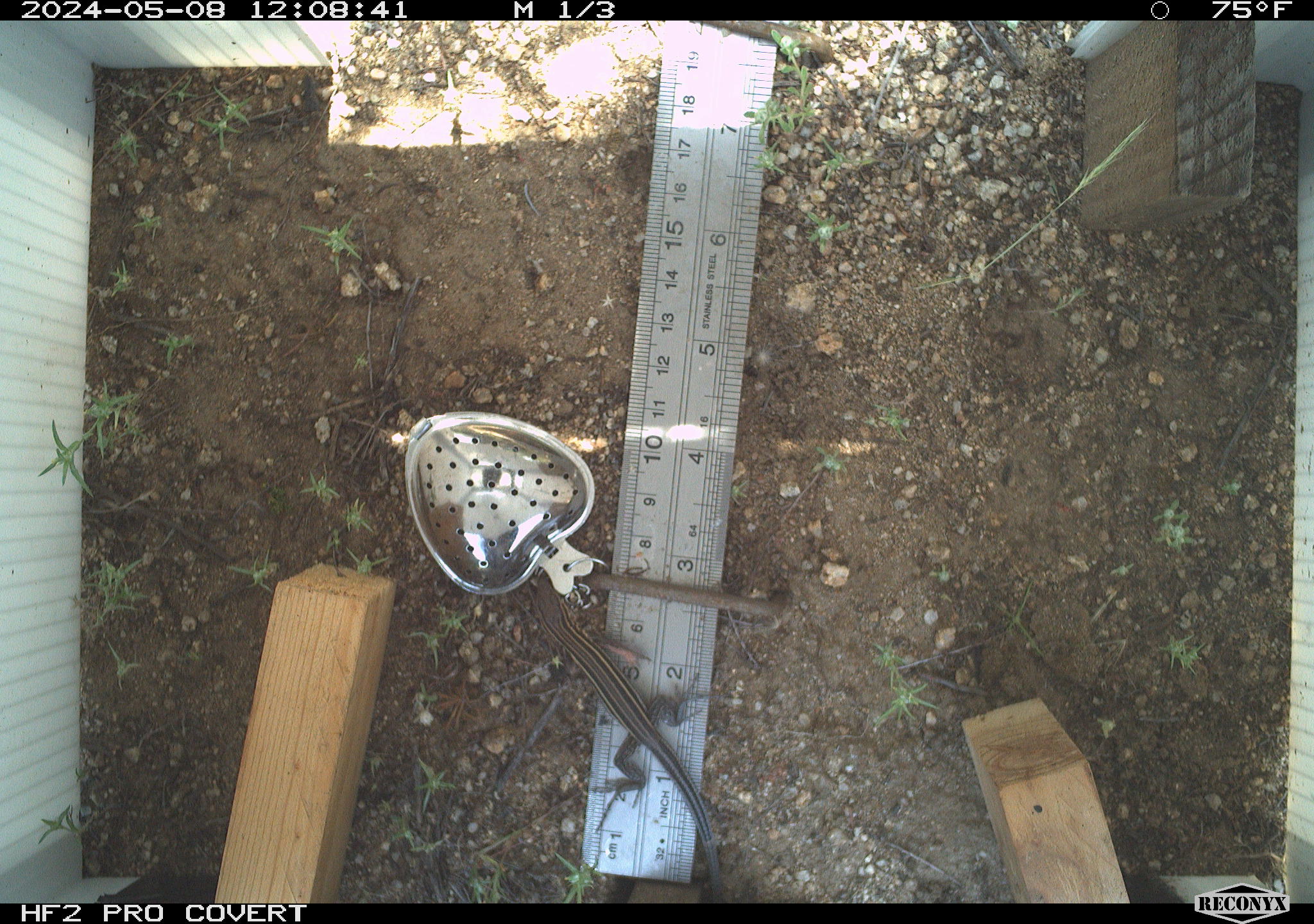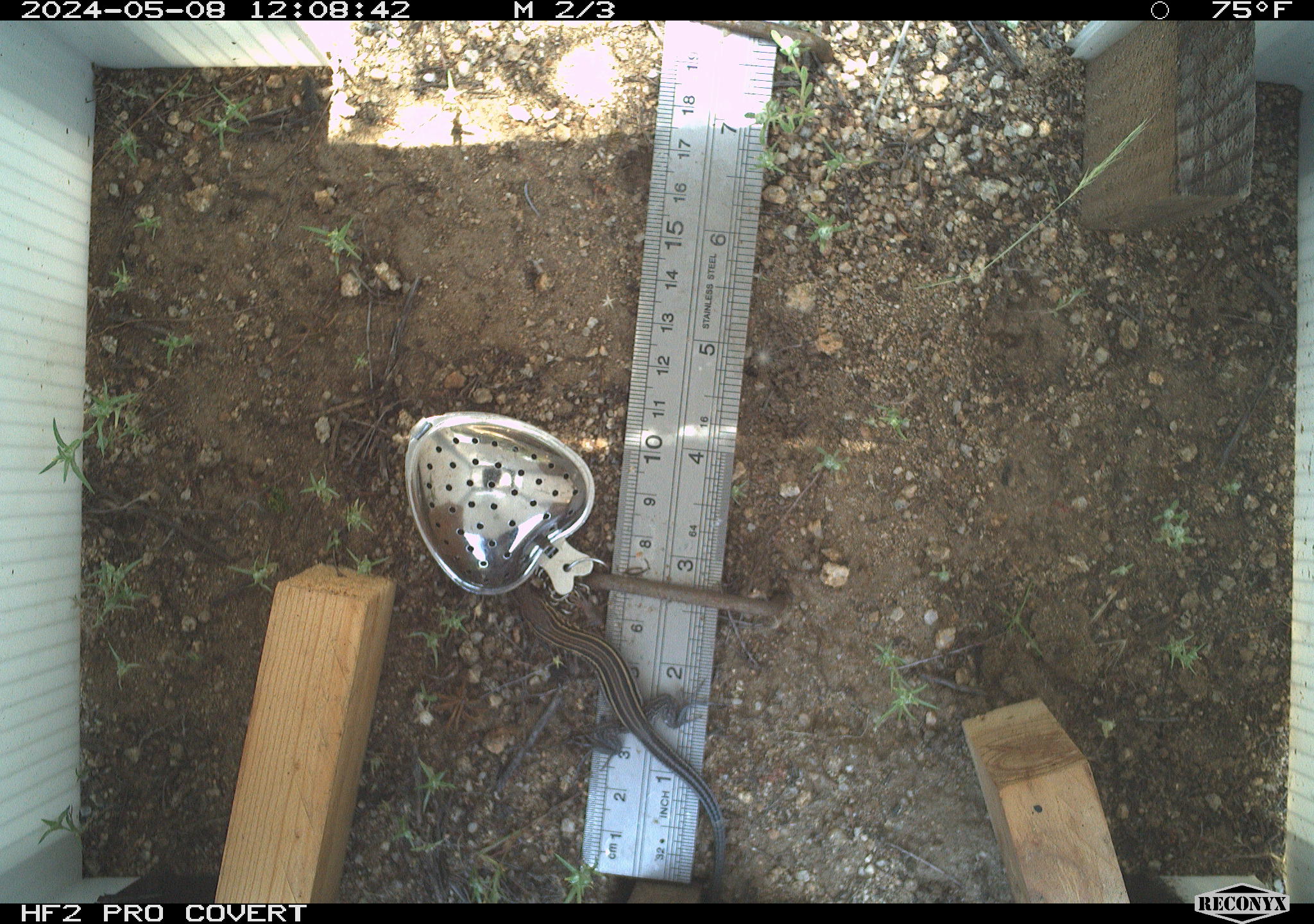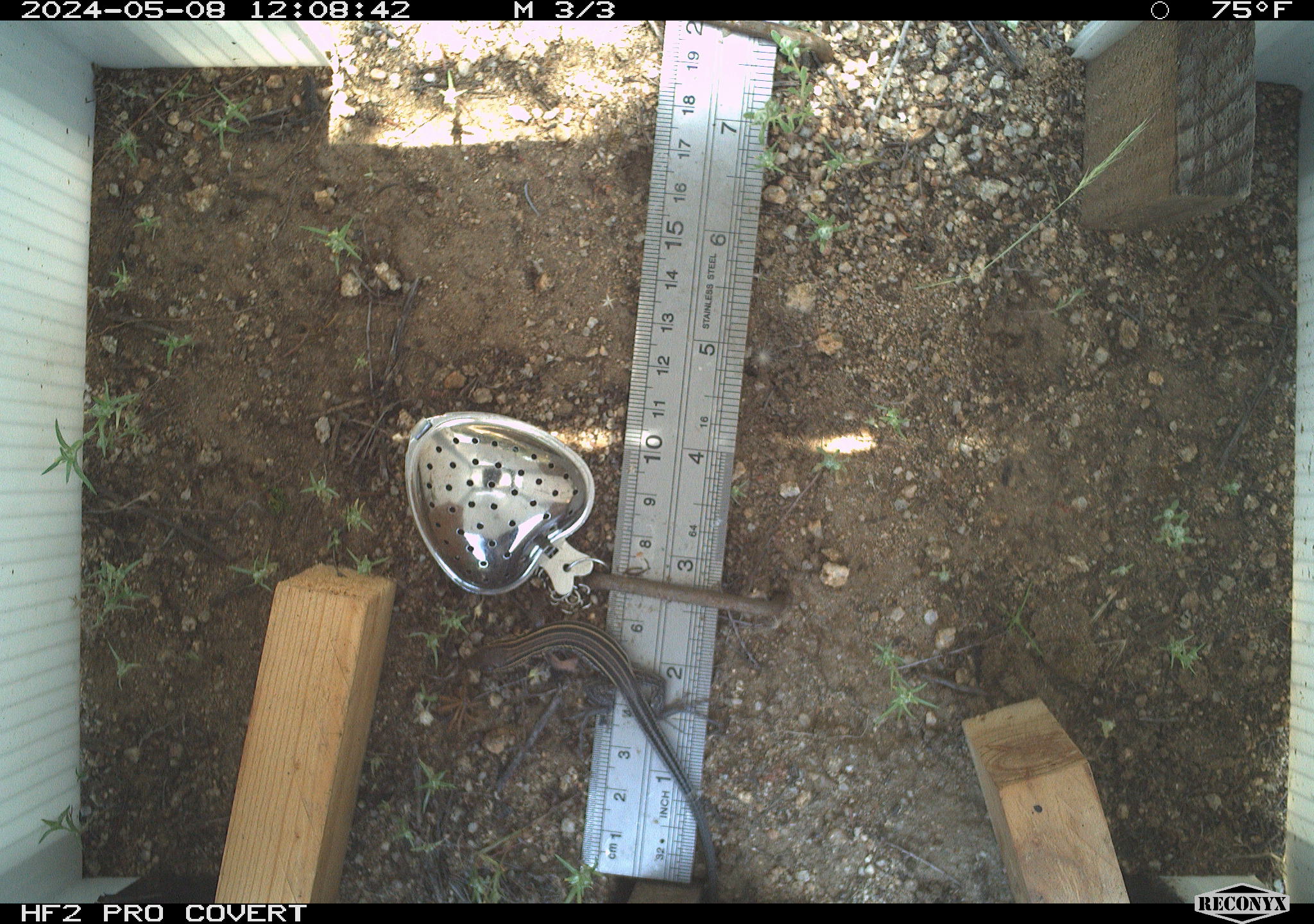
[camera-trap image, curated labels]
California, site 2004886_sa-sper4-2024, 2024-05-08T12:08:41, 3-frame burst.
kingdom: Animalia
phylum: Chordata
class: Reptilia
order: Squamata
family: Teiidae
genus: Aspidoscelis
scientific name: Aspidoscelis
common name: whiptail lizards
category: aspidoscelis species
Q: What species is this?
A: Aspidoscelis species (whiptail lizards) (Aspidoscelis).